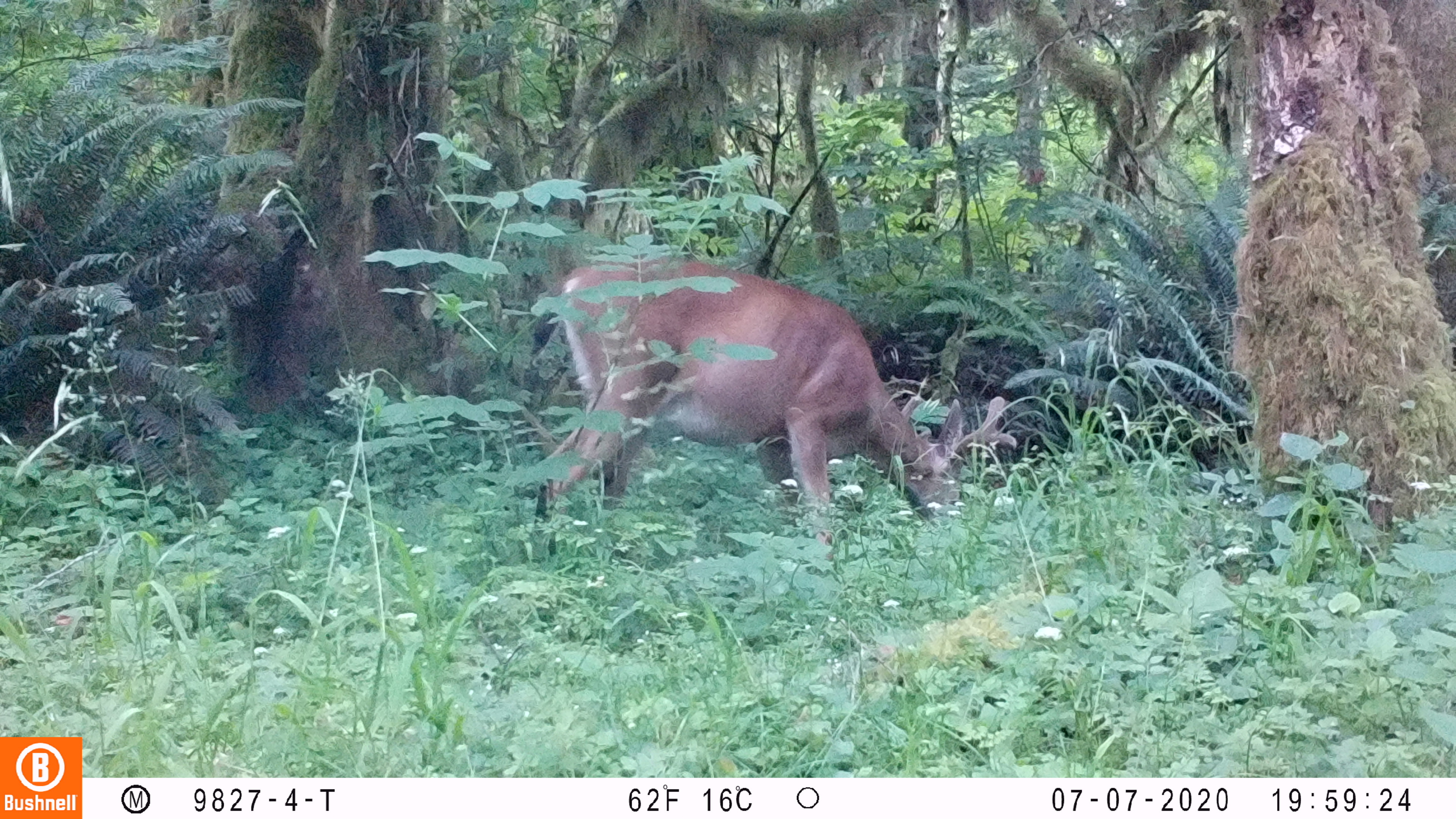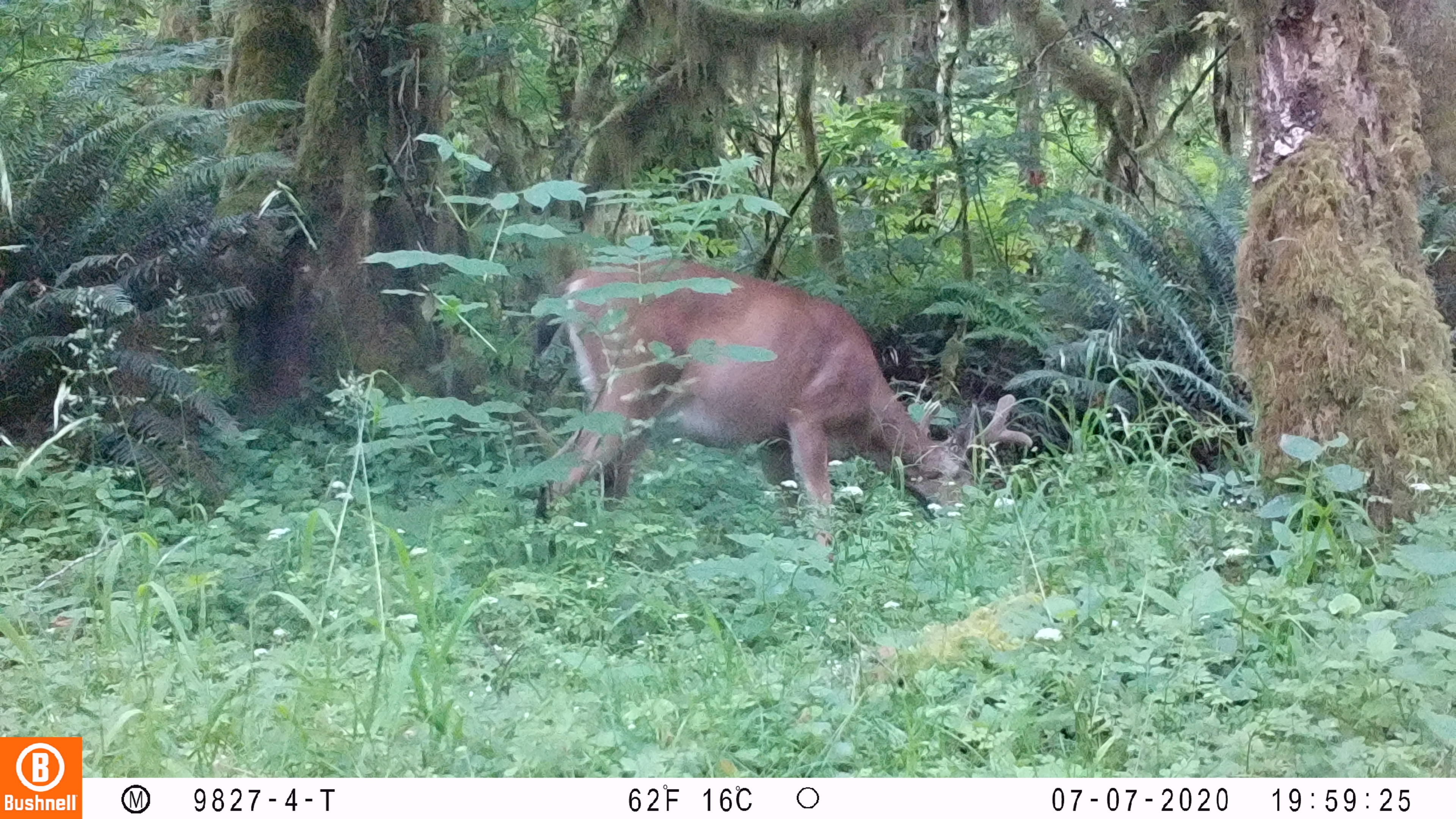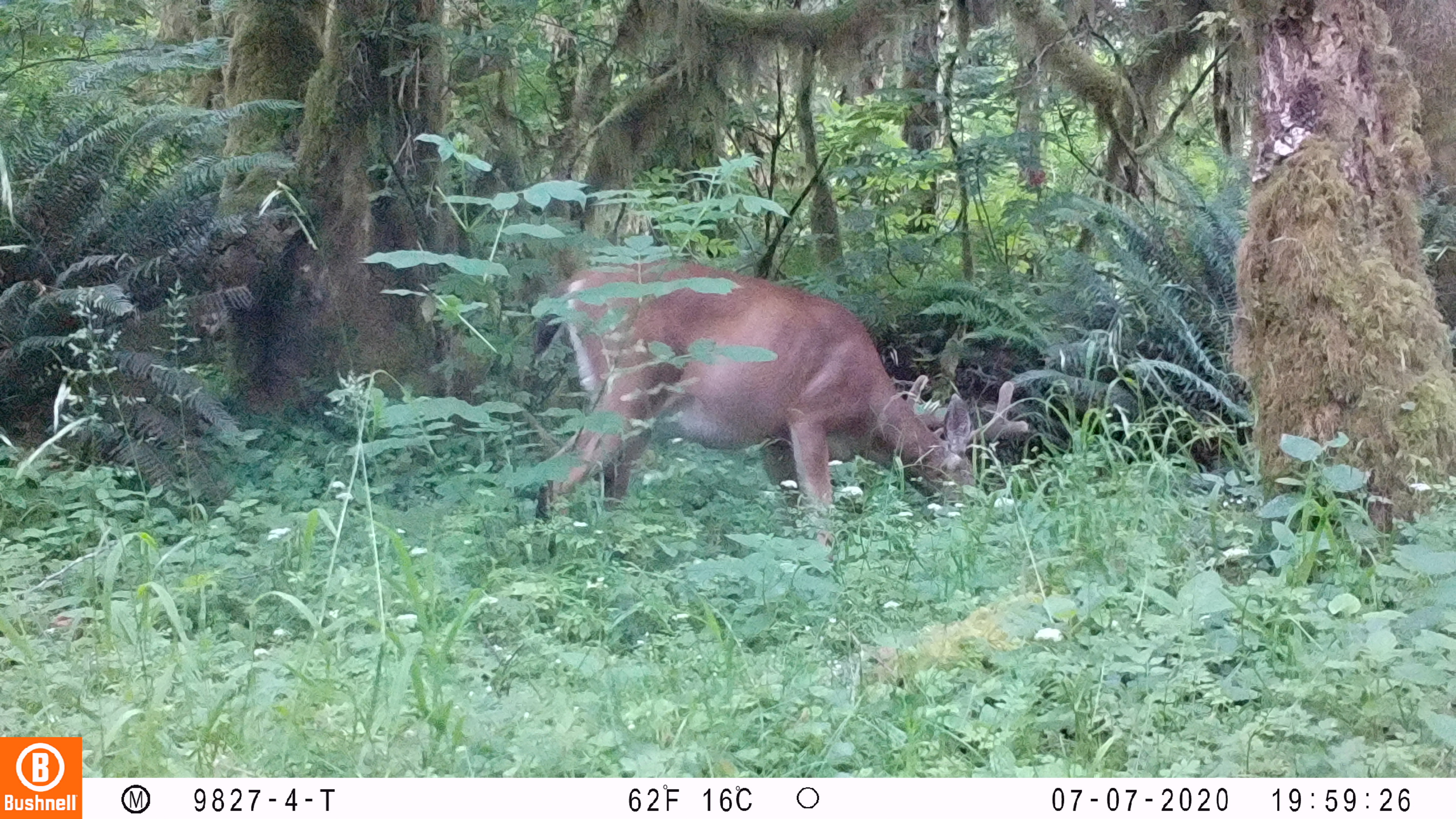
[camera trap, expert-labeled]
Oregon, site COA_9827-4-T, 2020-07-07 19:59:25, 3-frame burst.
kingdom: Animalia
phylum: Chordata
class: Mammalia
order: Artiodactyla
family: Cervidae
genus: Odocoileus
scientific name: Odocoileus hemionus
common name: black-tailed deer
Black-tailed deer (Odocoileus hemionus).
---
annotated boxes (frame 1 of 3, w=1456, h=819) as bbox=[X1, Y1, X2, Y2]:
black-tailed deer: bbox=[514, 247, 1017, 569]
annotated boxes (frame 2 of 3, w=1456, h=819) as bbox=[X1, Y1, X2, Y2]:
black-tailed deer: bbox=[520, 247, 1036, 568]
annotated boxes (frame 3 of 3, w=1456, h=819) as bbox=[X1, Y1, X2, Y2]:
black-tailed deer: bbox=[518, 254, 1034, 559]